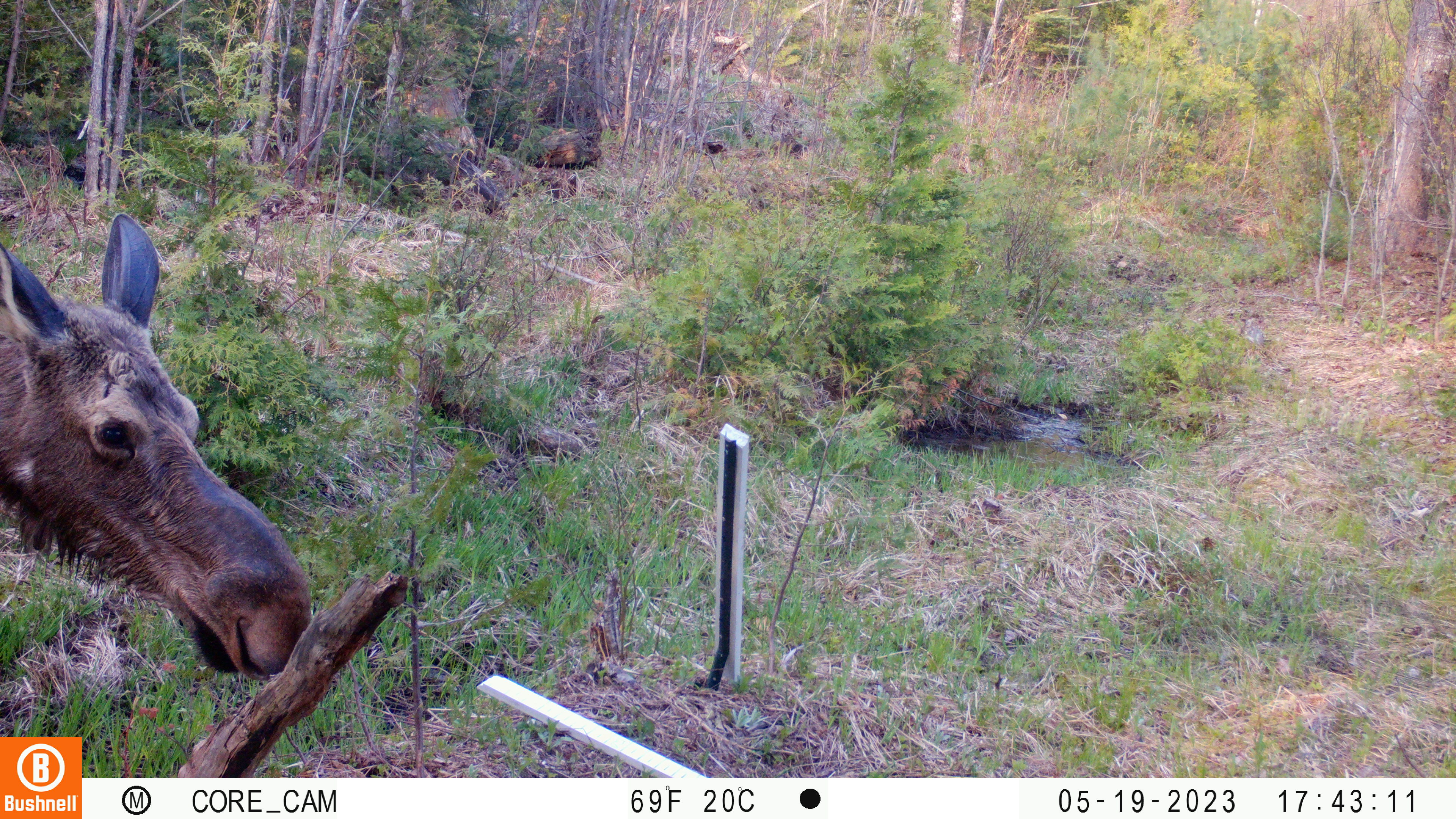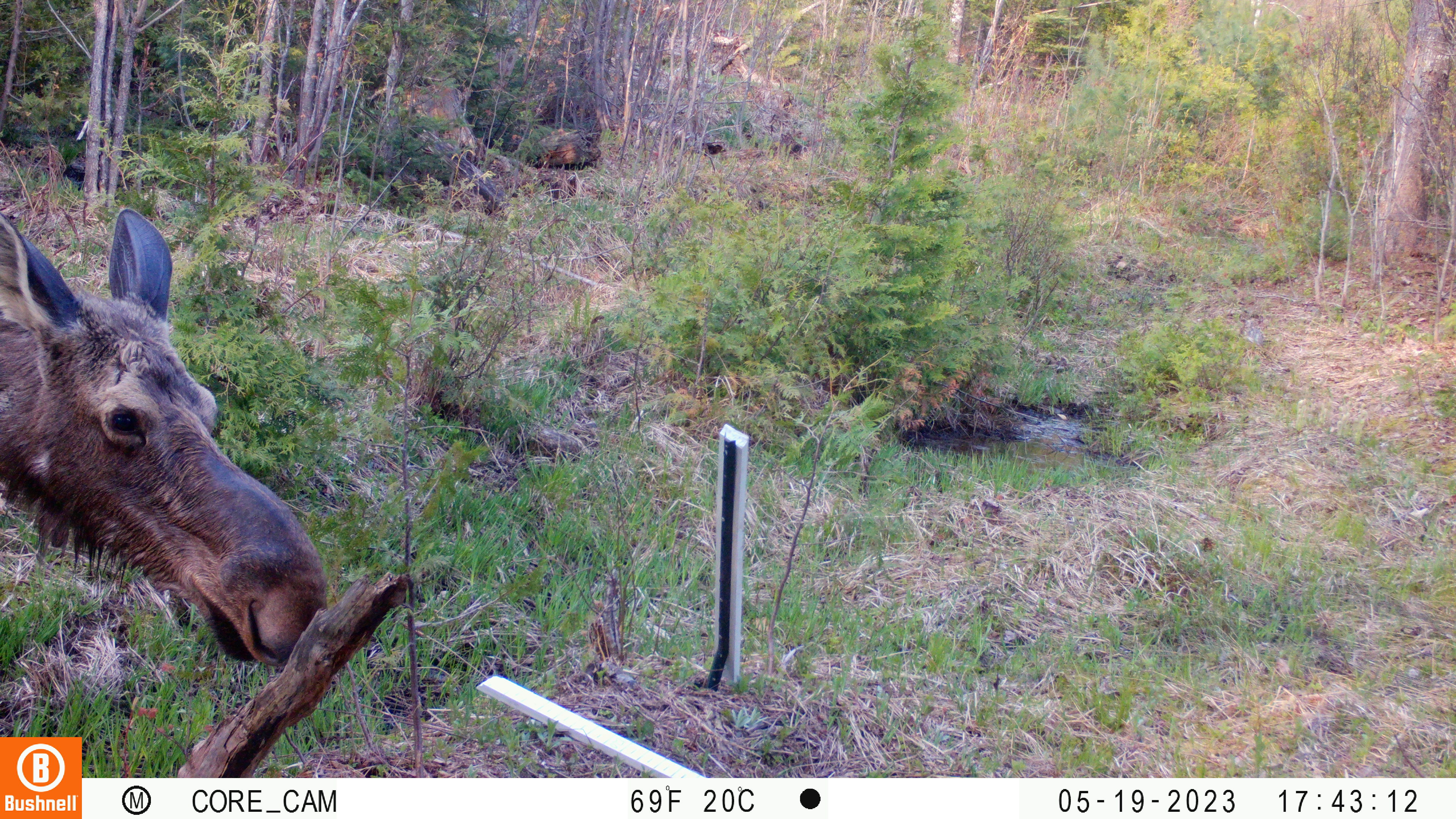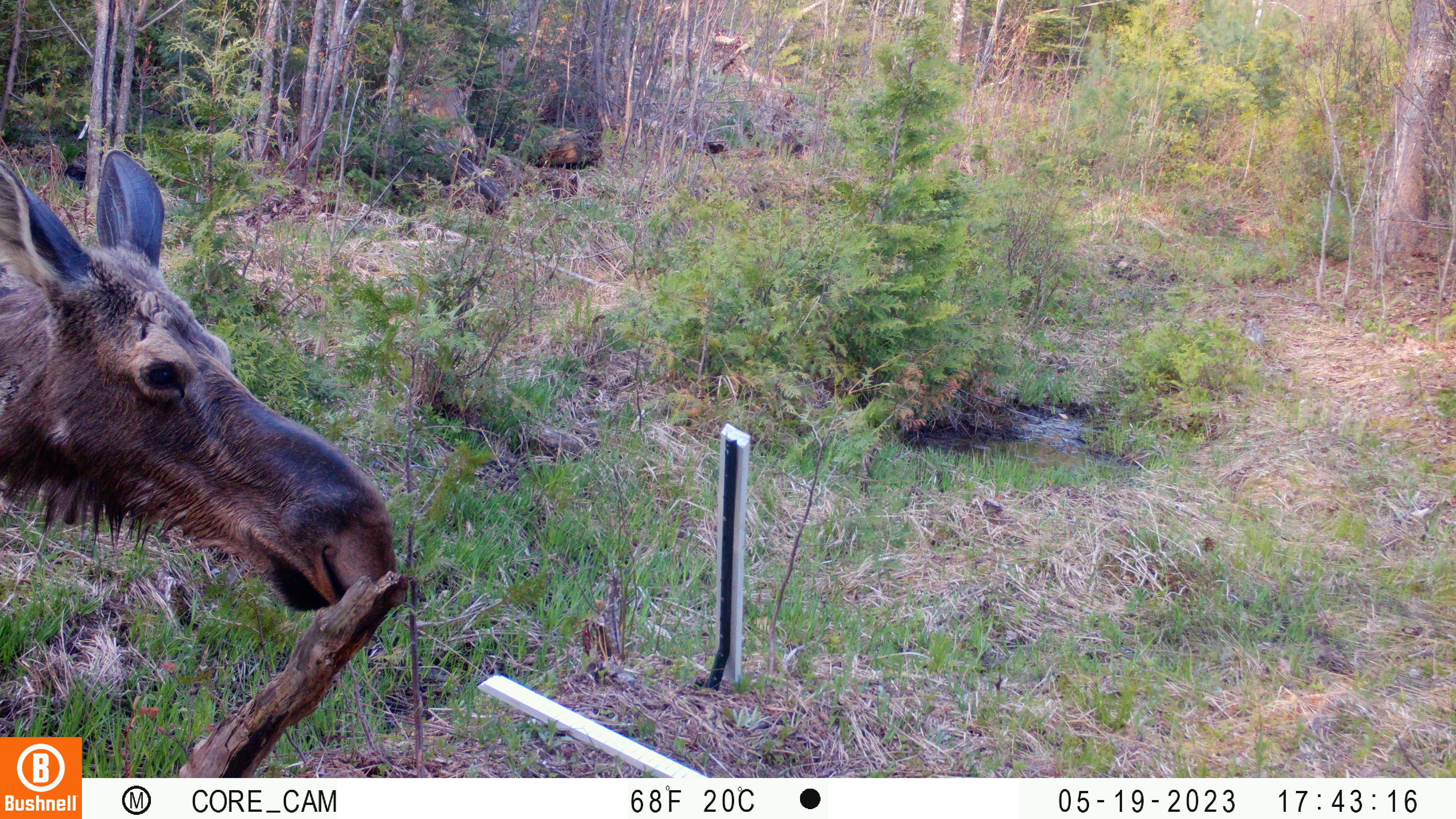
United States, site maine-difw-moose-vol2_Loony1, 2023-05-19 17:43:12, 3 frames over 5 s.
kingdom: Animalia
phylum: Chordata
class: Mammalia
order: Artiodactyla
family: Cervidae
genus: Alces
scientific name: Alces alces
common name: moose